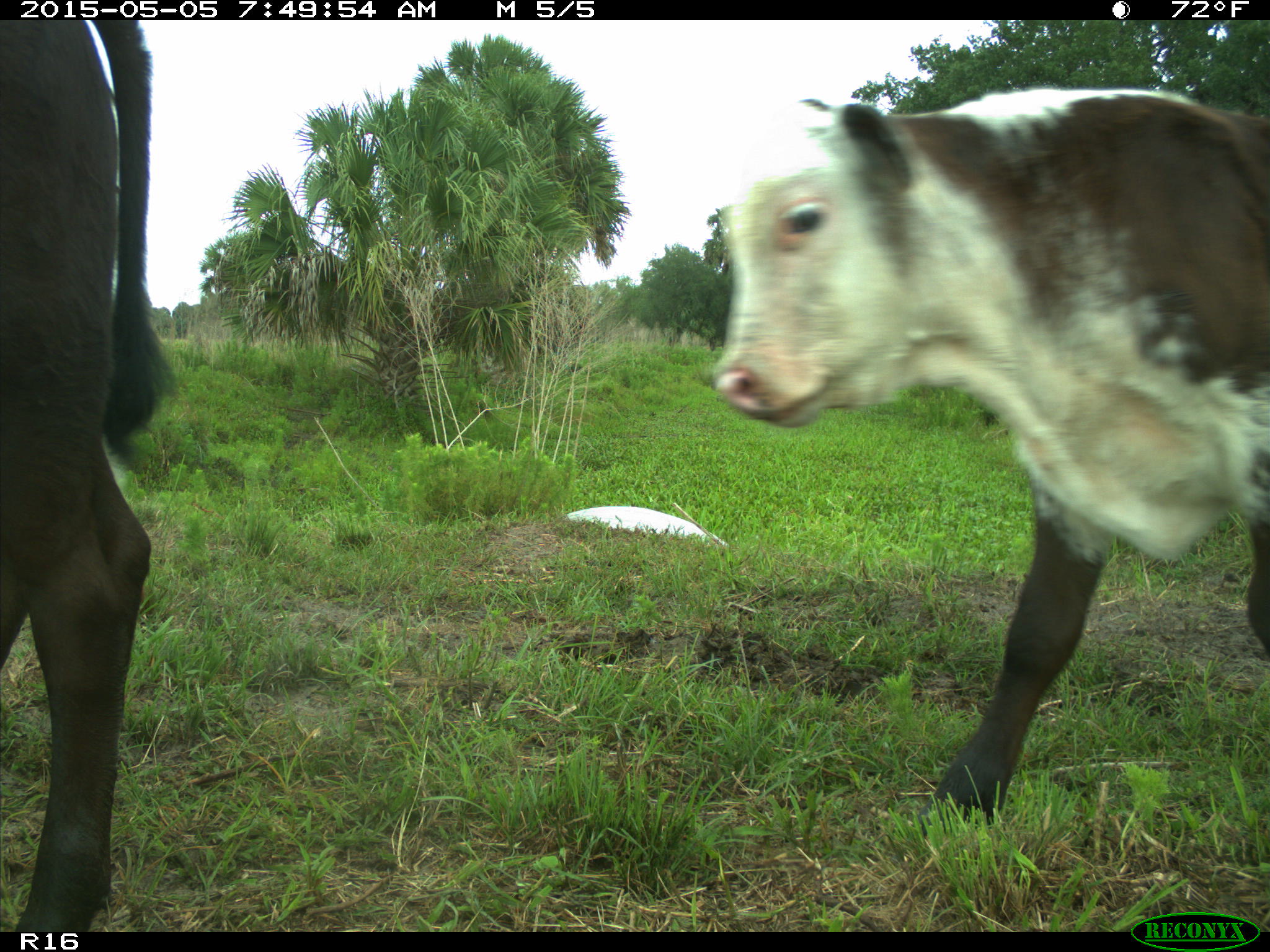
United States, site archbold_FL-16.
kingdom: Animalia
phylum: Chordata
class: Mammalia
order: Artiodactyla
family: Bovidae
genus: Bos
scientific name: Bos taurus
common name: domestic cow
Bos taurus (domestic cow).